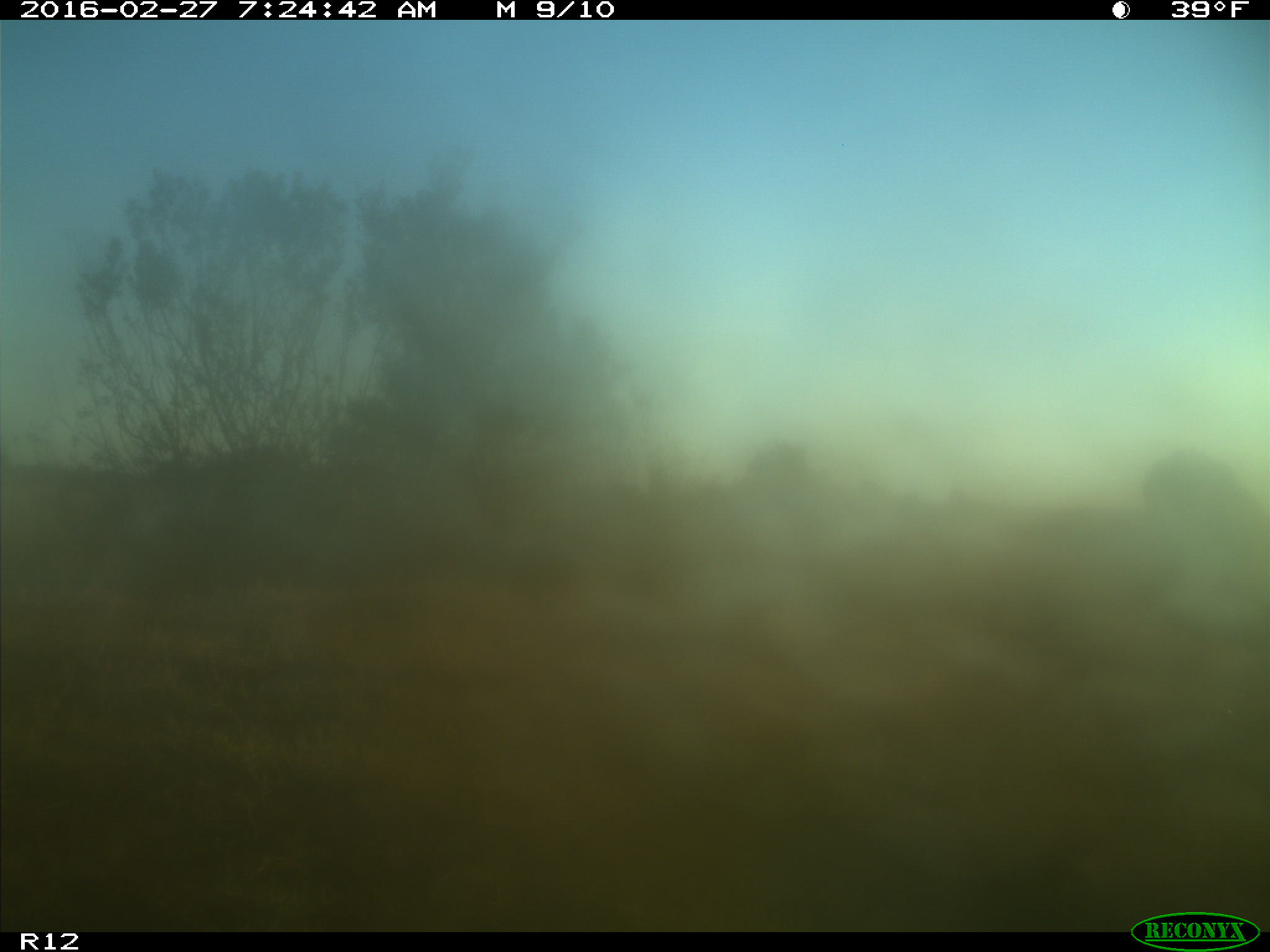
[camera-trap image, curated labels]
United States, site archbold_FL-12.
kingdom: Animalia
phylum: Chordata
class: Mammalia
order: Artiodactyla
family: Bovidae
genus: Bos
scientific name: Bos taurus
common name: domestic cow